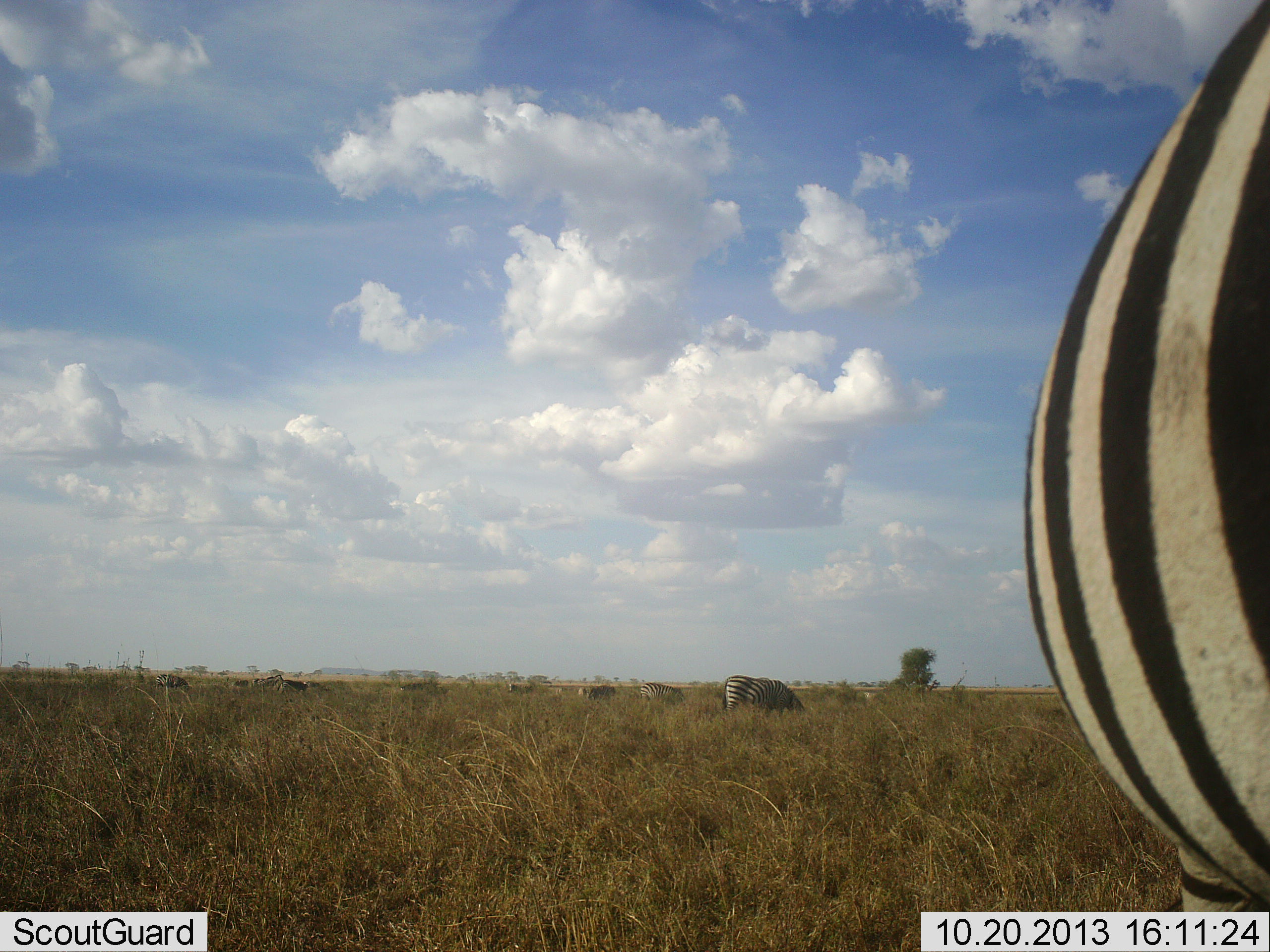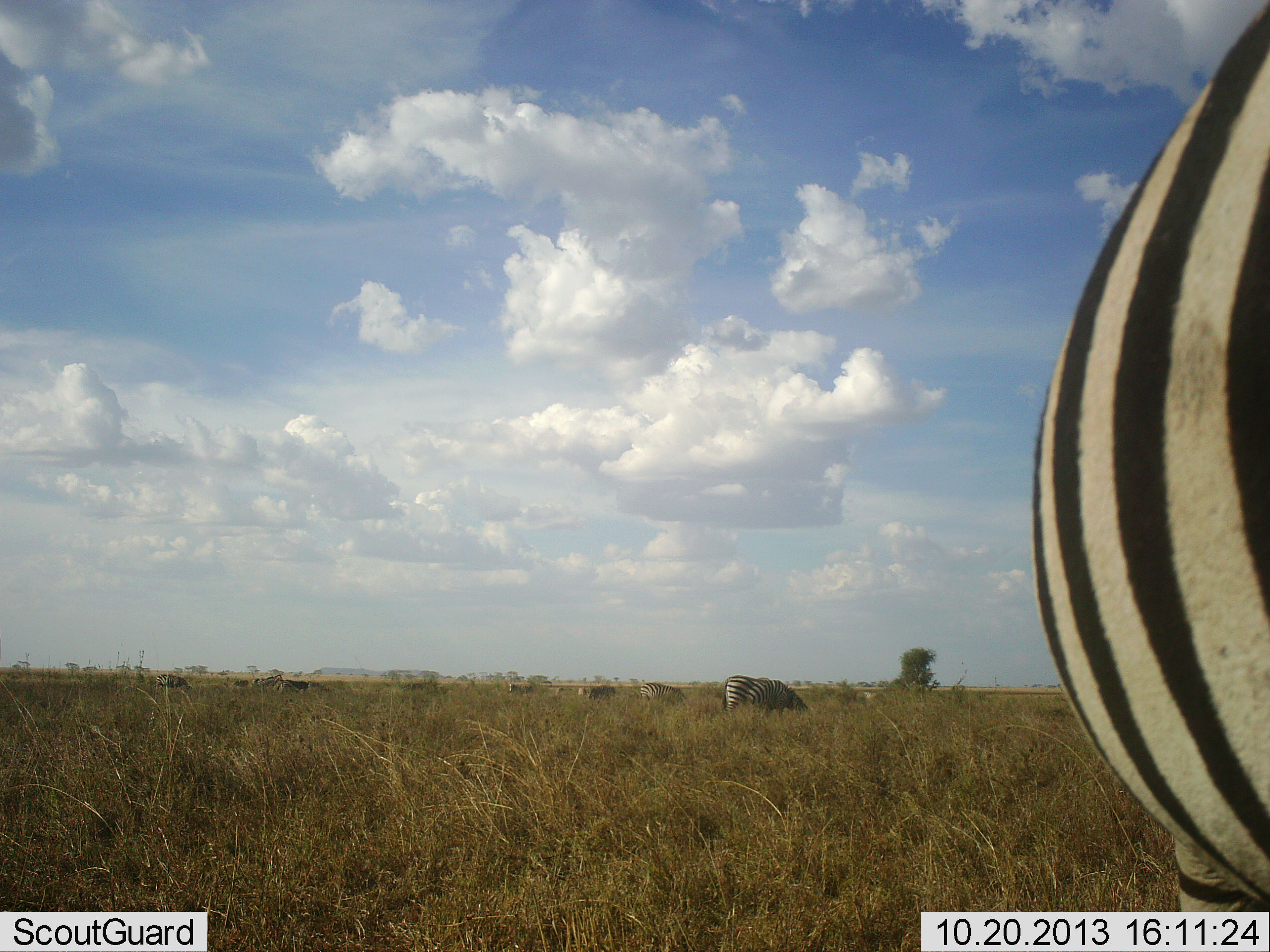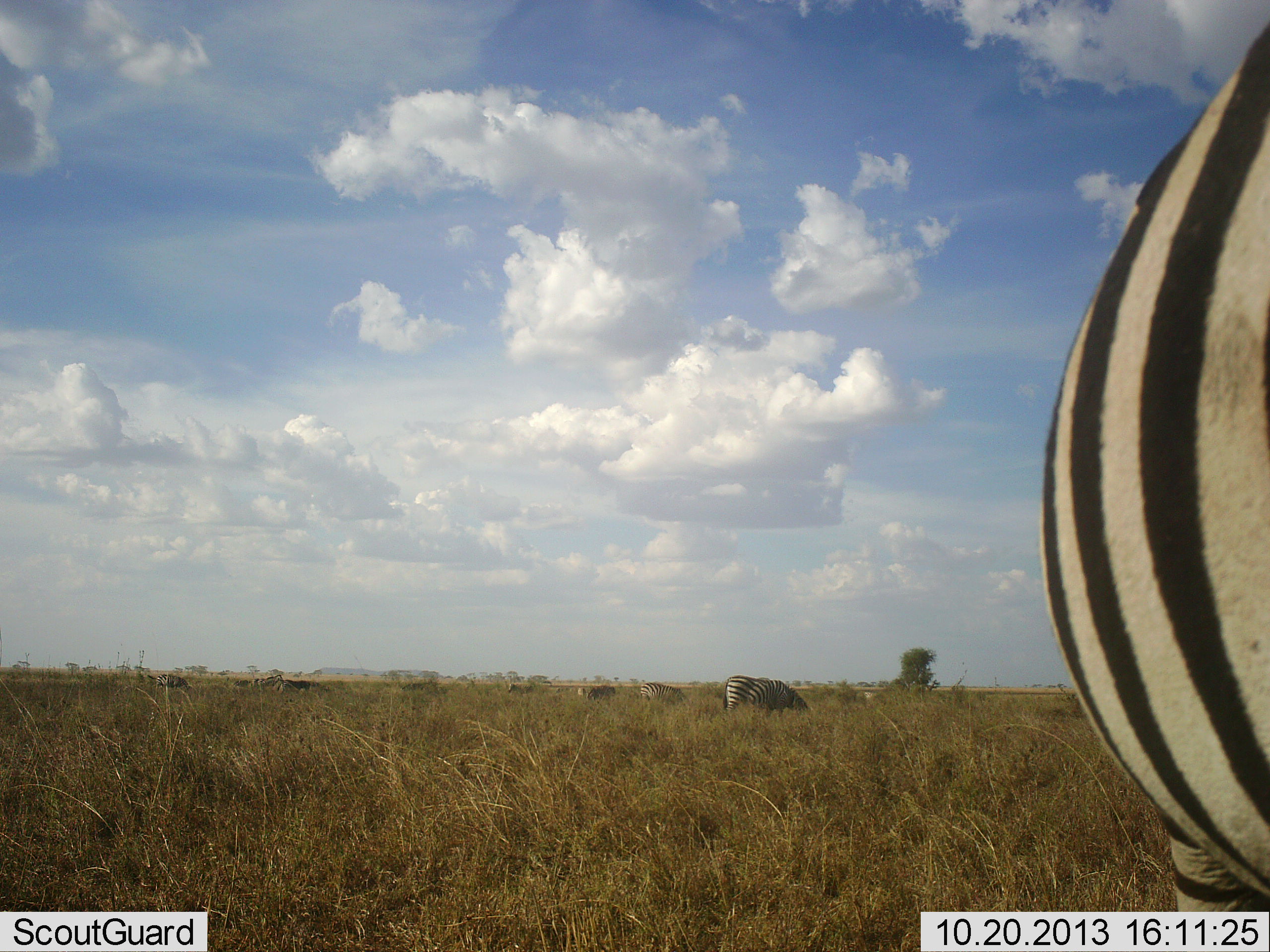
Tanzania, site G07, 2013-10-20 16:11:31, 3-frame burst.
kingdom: Animalia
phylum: Chordata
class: Mammalia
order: Perissodactyla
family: Equidae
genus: Equus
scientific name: Equus quagga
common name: plains zebra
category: zebra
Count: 7.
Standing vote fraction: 46%.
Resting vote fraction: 3%.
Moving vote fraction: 8%.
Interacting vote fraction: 0%.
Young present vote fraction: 0%.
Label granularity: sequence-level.